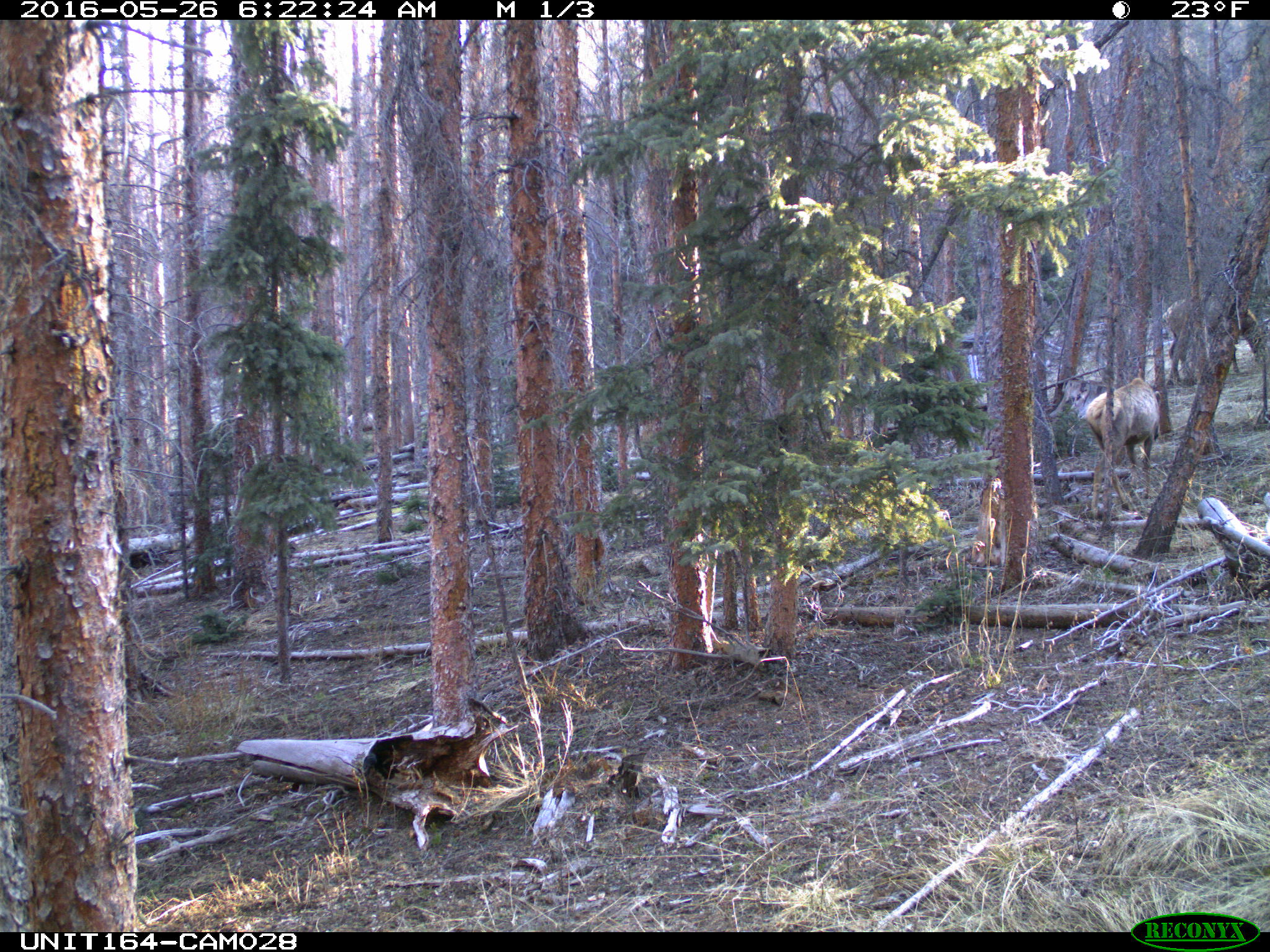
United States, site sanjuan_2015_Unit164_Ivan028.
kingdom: Animalia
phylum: Chordata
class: Mammalia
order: Artiodactyla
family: Cervidae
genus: Cervus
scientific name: Cervus elaphus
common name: red deer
Cervus elaphus (red deer).